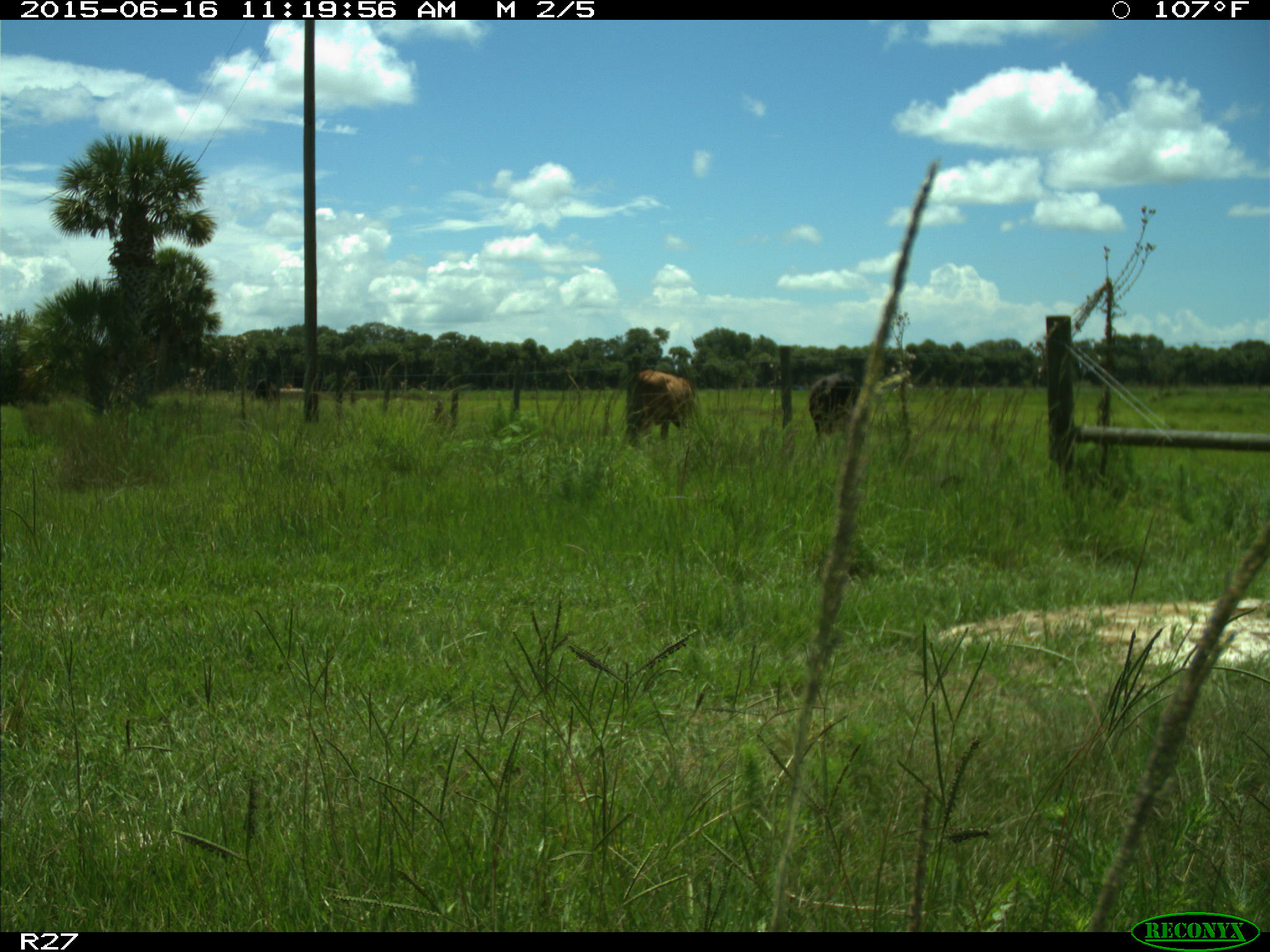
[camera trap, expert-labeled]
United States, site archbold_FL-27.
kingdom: Animalia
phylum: Chordata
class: Mammalia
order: Artiodactyla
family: Bovidae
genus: Bos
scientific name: Bos taurus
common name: domestic cow